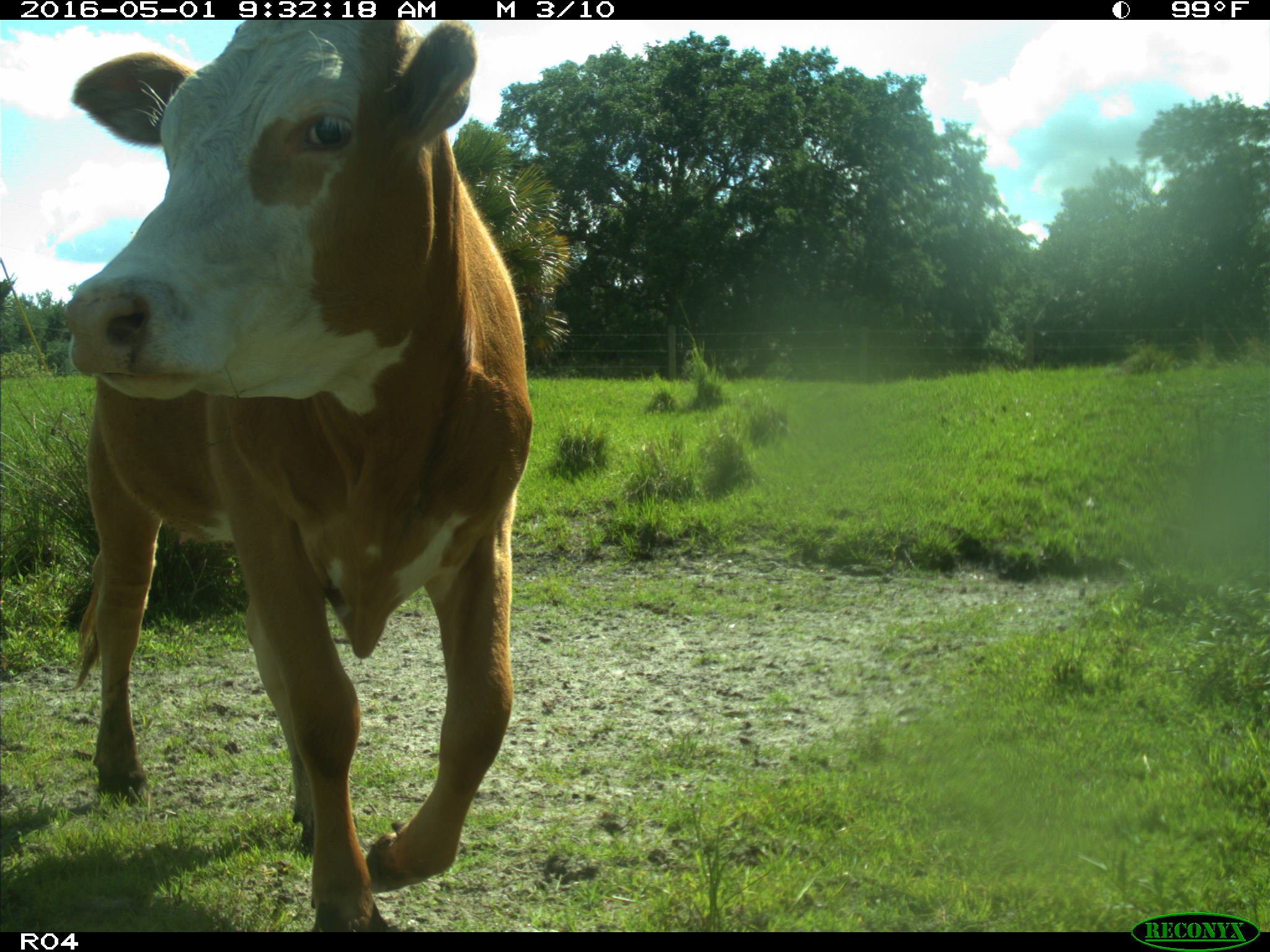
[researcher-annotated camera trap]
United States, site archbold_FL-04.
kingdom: Animalia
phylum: Chordata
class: Mammalia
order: Artiodactyla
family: Bovidae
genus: Bos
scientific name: Bos taurus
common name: domestic cow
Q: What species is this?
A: Bos taurus (domestic cow).